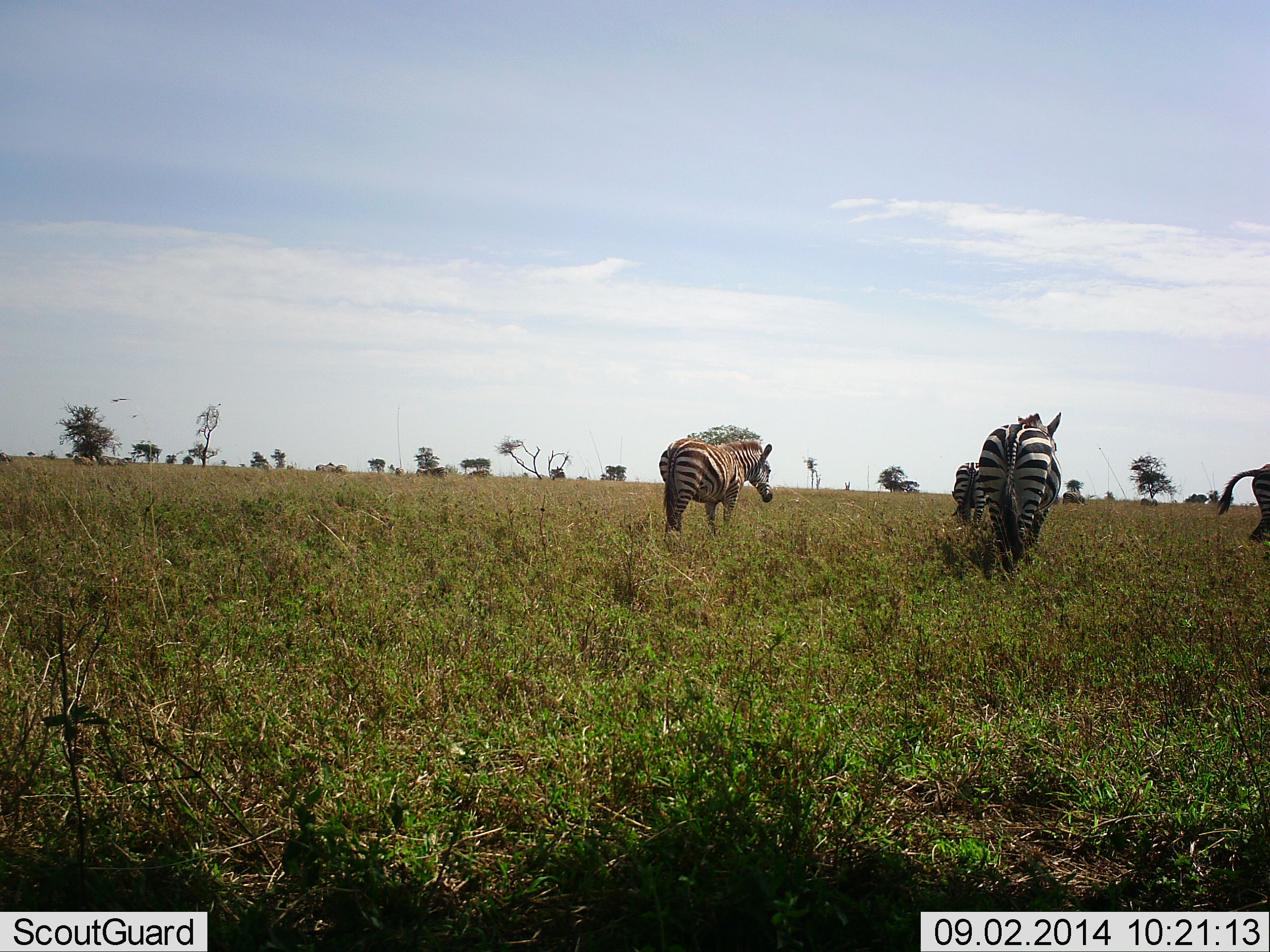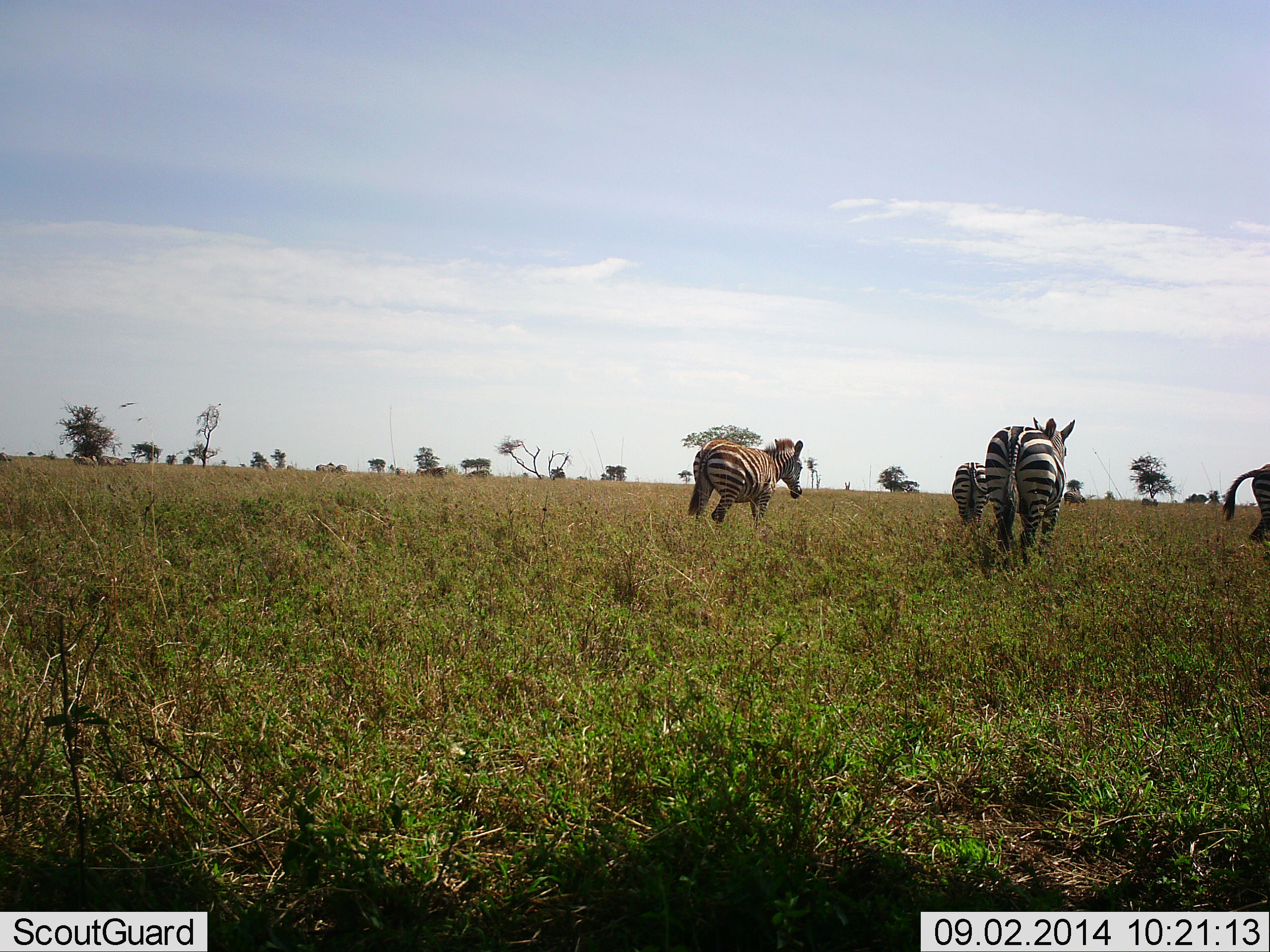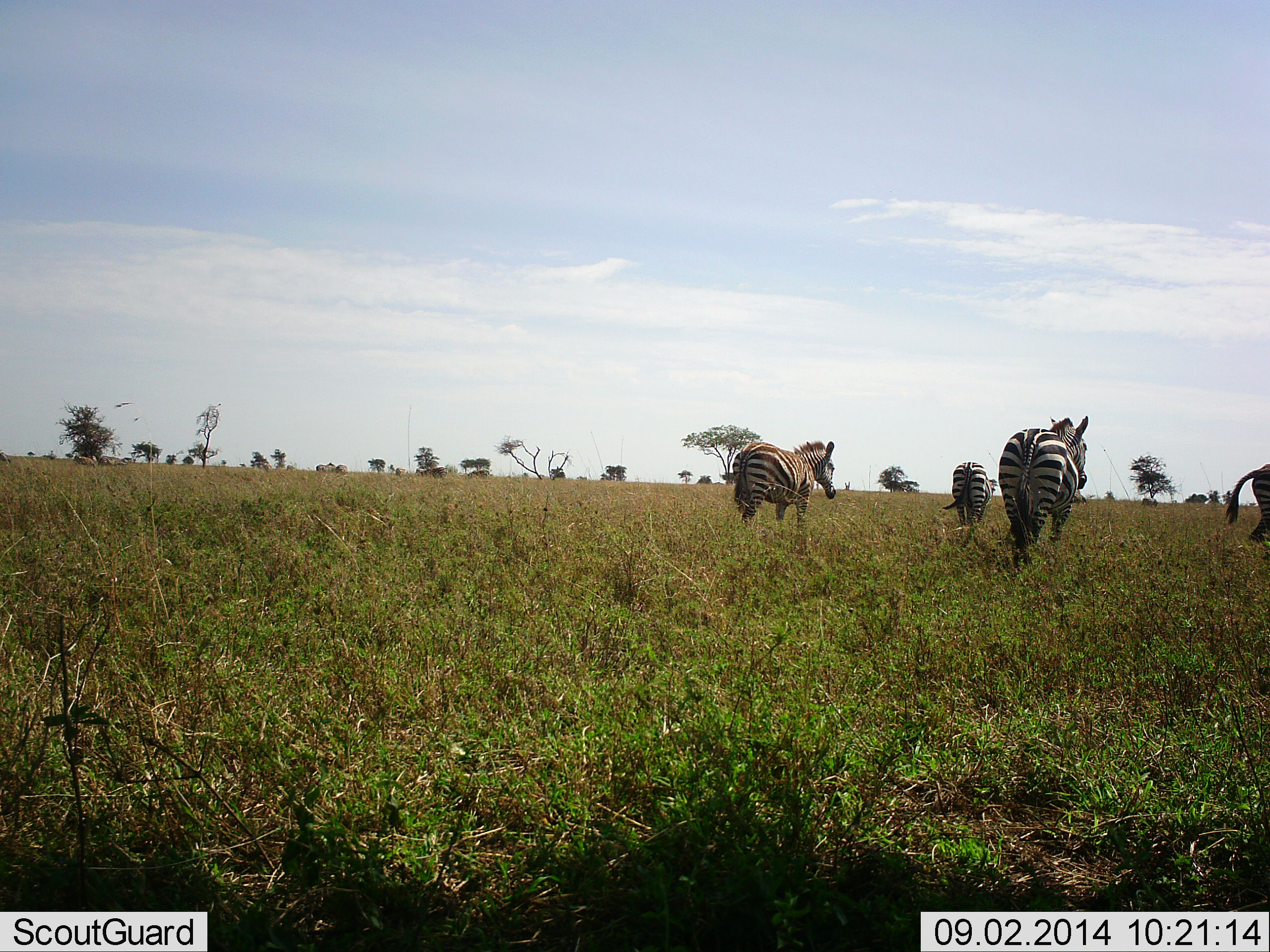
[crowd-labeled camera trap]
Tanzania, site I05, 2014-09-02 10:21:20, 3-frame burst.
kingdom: Animalia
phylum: Chordata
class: Mammalia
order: Perissodactyla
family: Equidae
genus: Equus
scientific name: Equus quagga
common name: plains zebra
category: zebra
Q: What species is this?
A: Zebra (plains zebra) (Equus quagga).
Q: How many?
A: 4.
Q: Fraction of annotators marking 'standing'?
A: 50%.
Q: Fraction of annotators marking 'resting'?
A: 0%.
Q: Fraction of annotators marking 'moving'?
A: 90%.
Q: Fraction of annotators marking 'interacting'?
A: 0%.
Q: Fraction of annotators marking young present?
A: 0%.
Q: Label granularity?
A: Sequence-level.